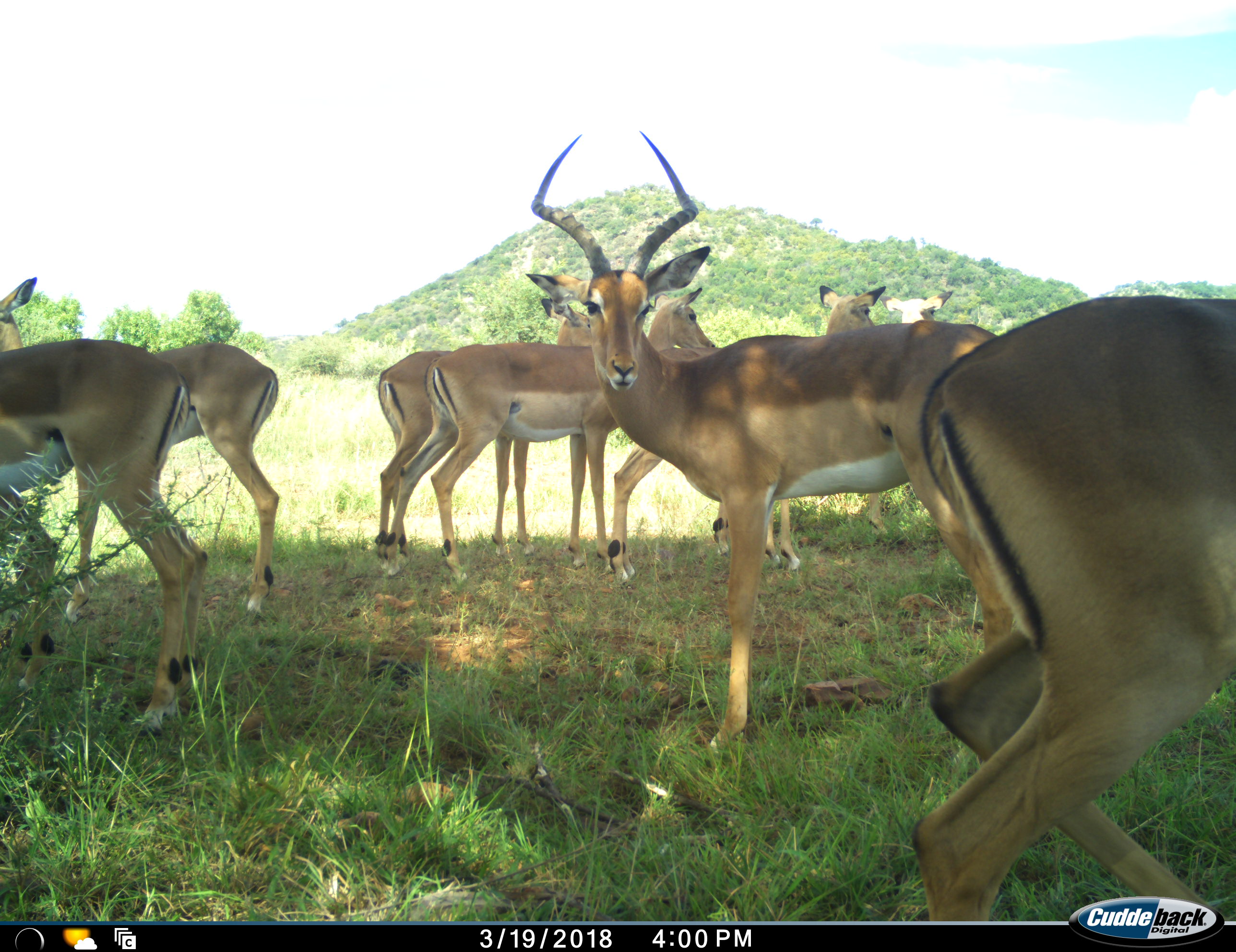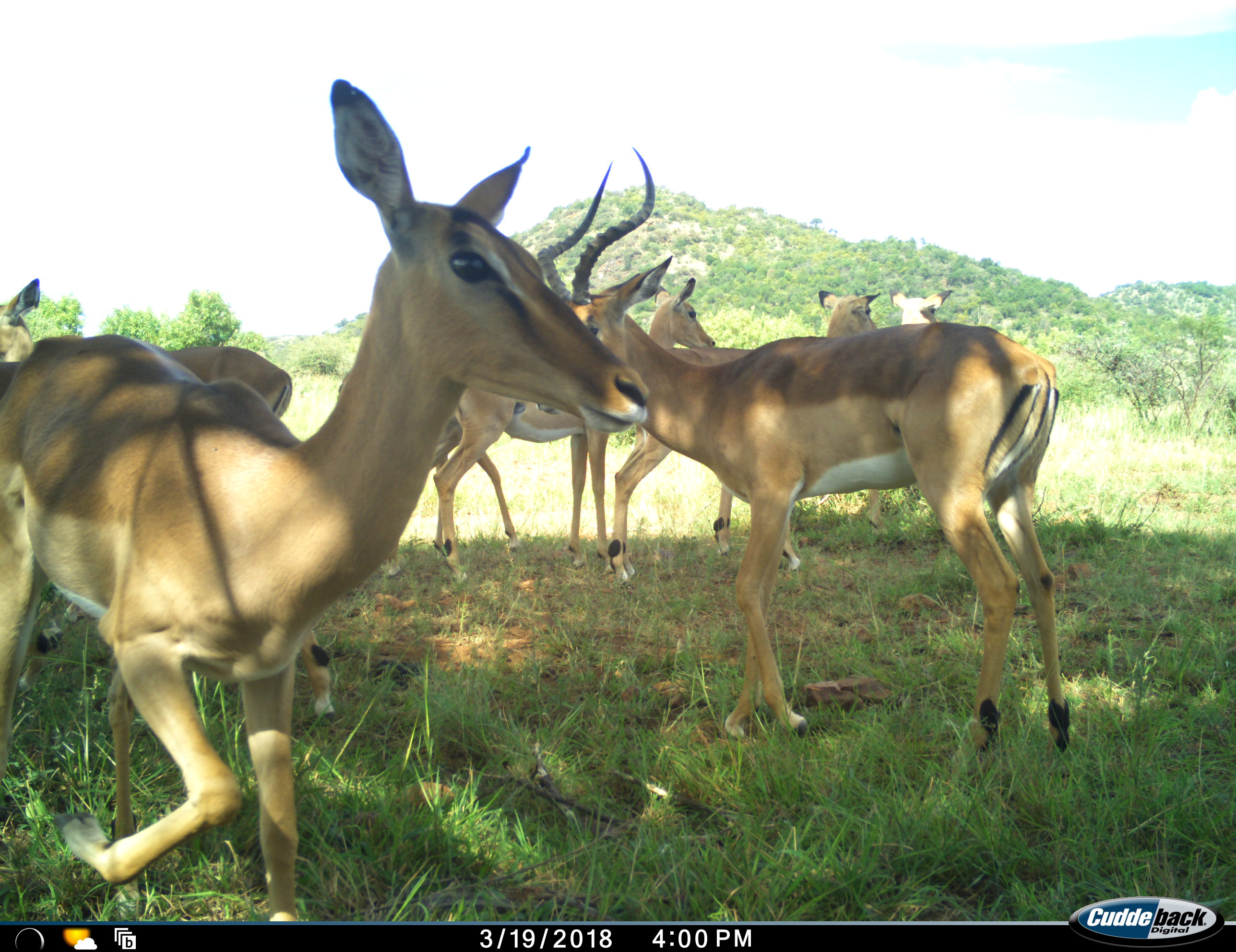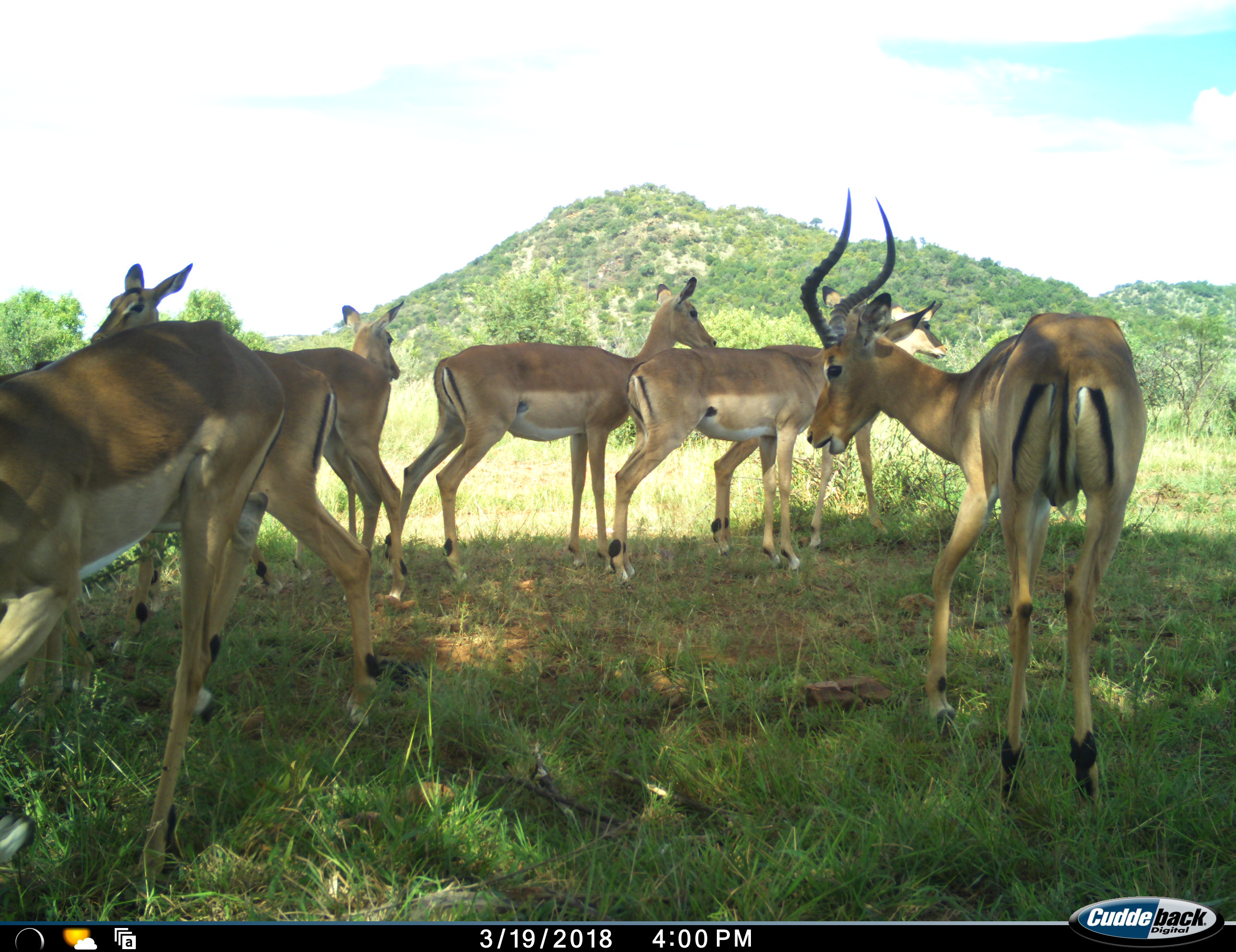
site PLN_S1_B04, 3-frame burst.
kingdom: Animalia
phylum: Chordata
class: Mammalia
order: Artiodactyla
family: Bovidae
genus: Aepyceros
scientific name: Aepyceros melampus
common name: impala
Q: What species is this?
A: Impala (Aepyceros melampus).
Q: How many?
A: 8.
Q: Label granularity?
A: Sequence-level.